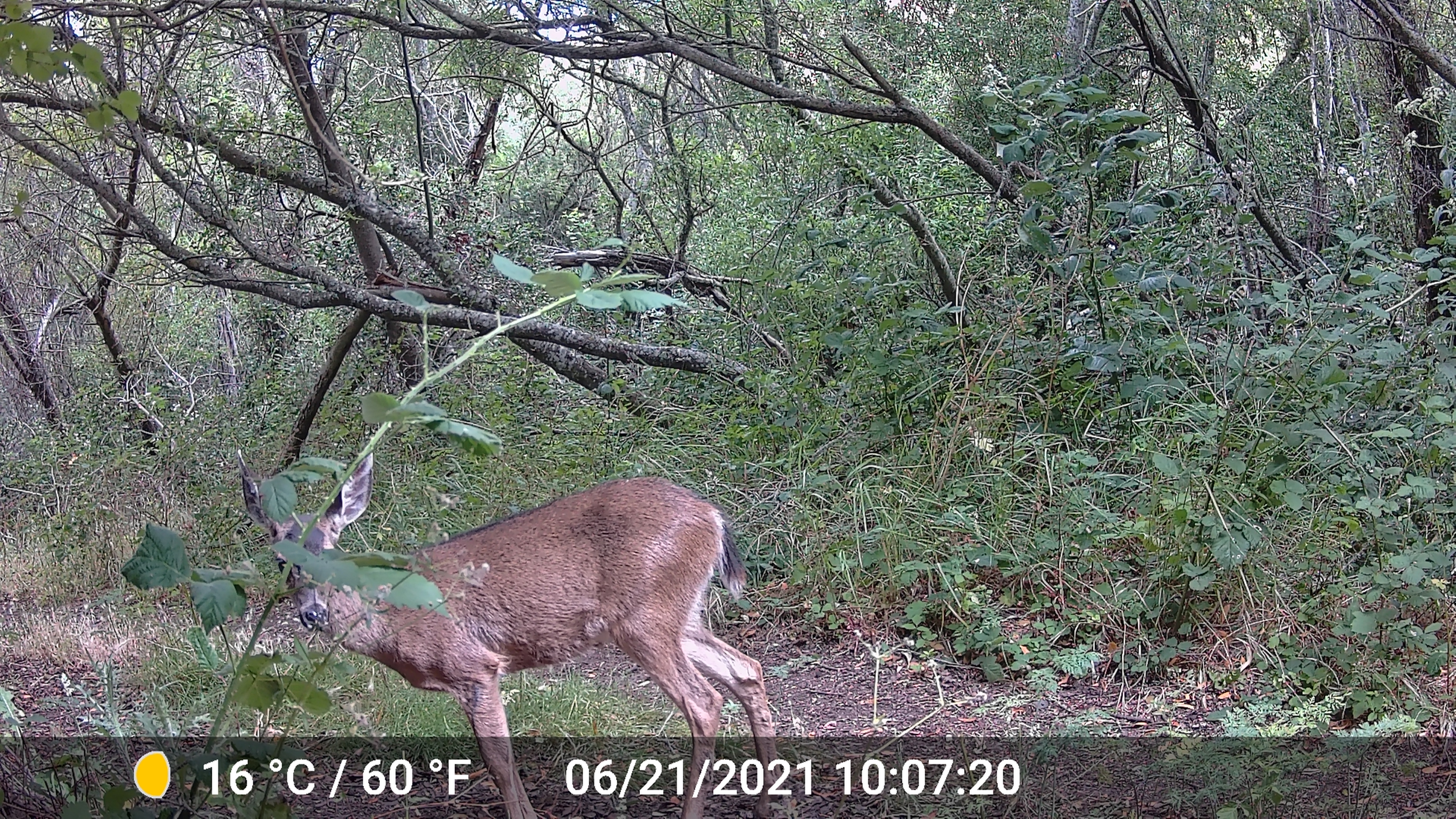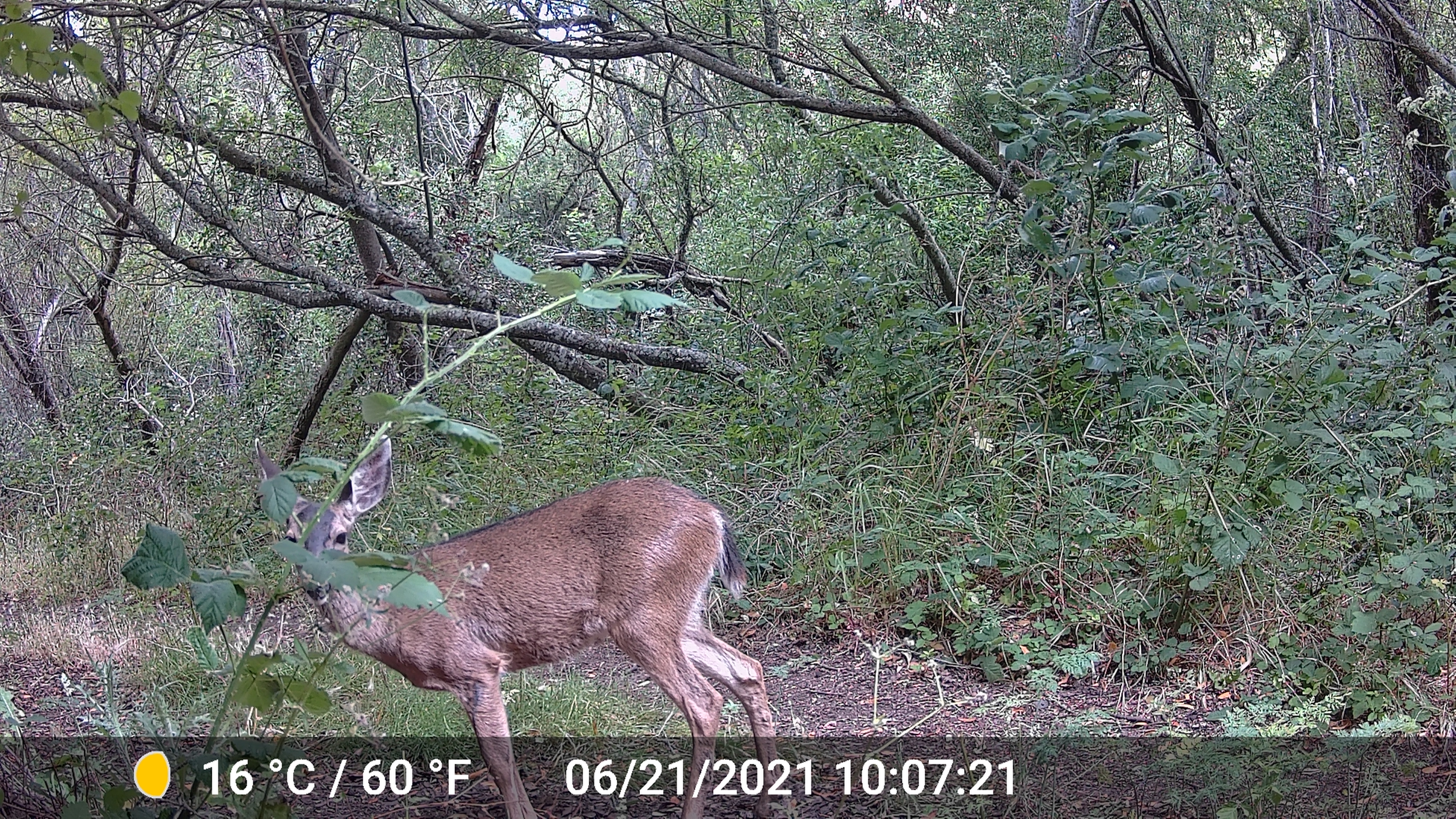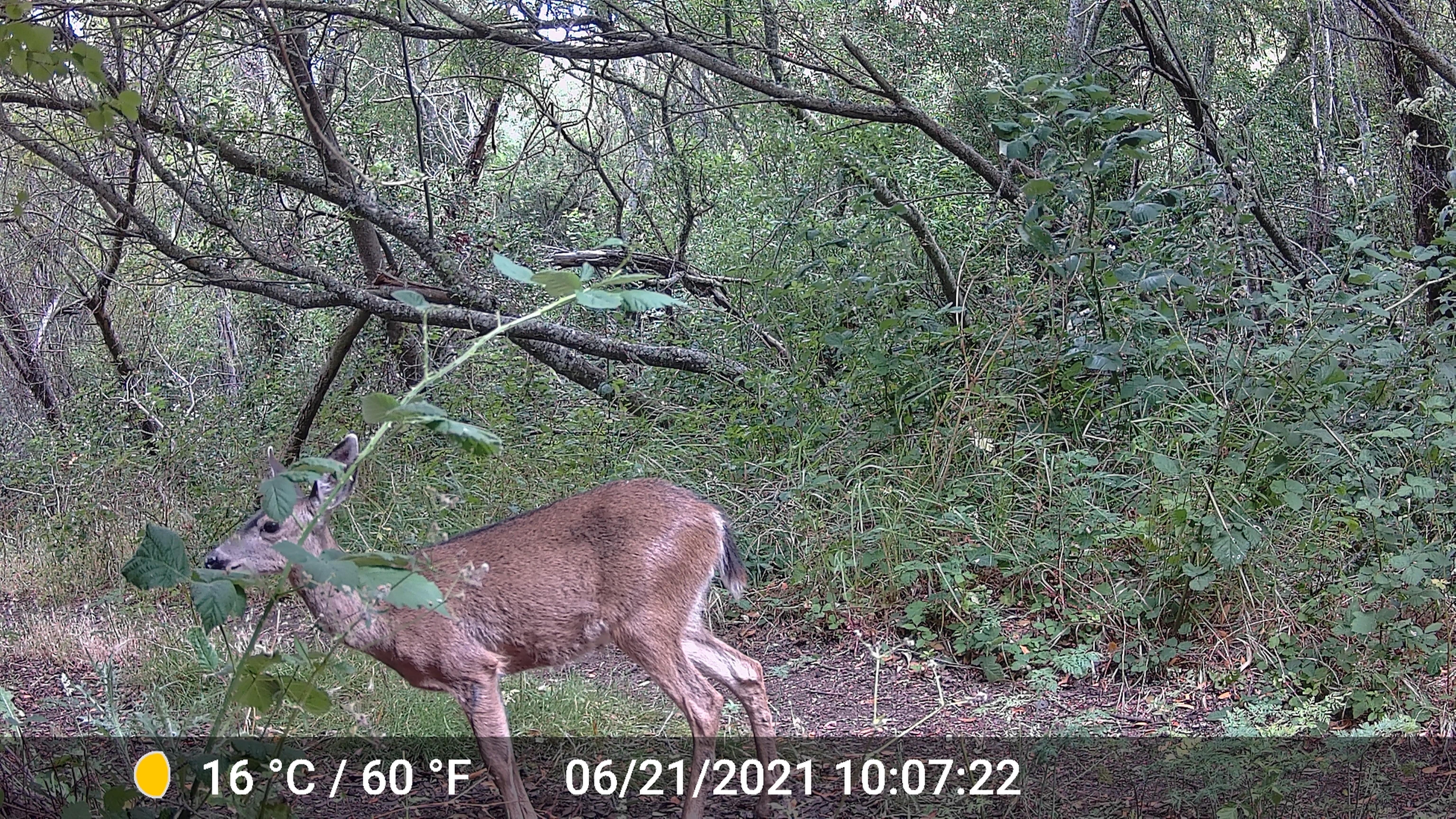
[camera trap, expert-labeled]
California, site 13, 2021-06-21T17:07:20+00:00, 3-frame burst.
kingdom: Animalia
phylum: Chordata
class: Mammalia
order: Artiodactyla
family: Cervidae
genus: Odocoileus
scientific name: Odocoileus hemionus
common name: mule deer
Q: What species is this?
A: Mule deer (Odocoileus hemionus).